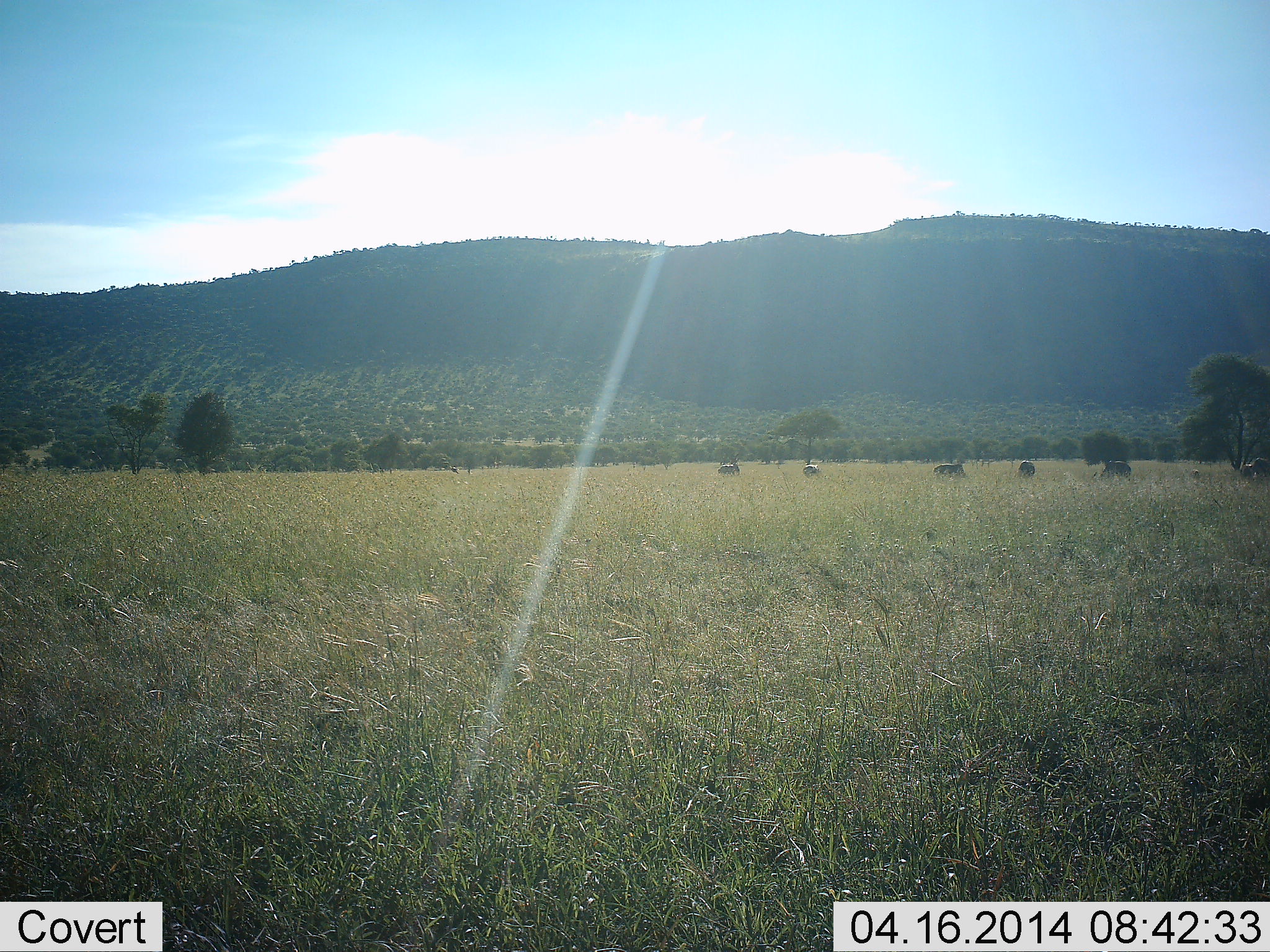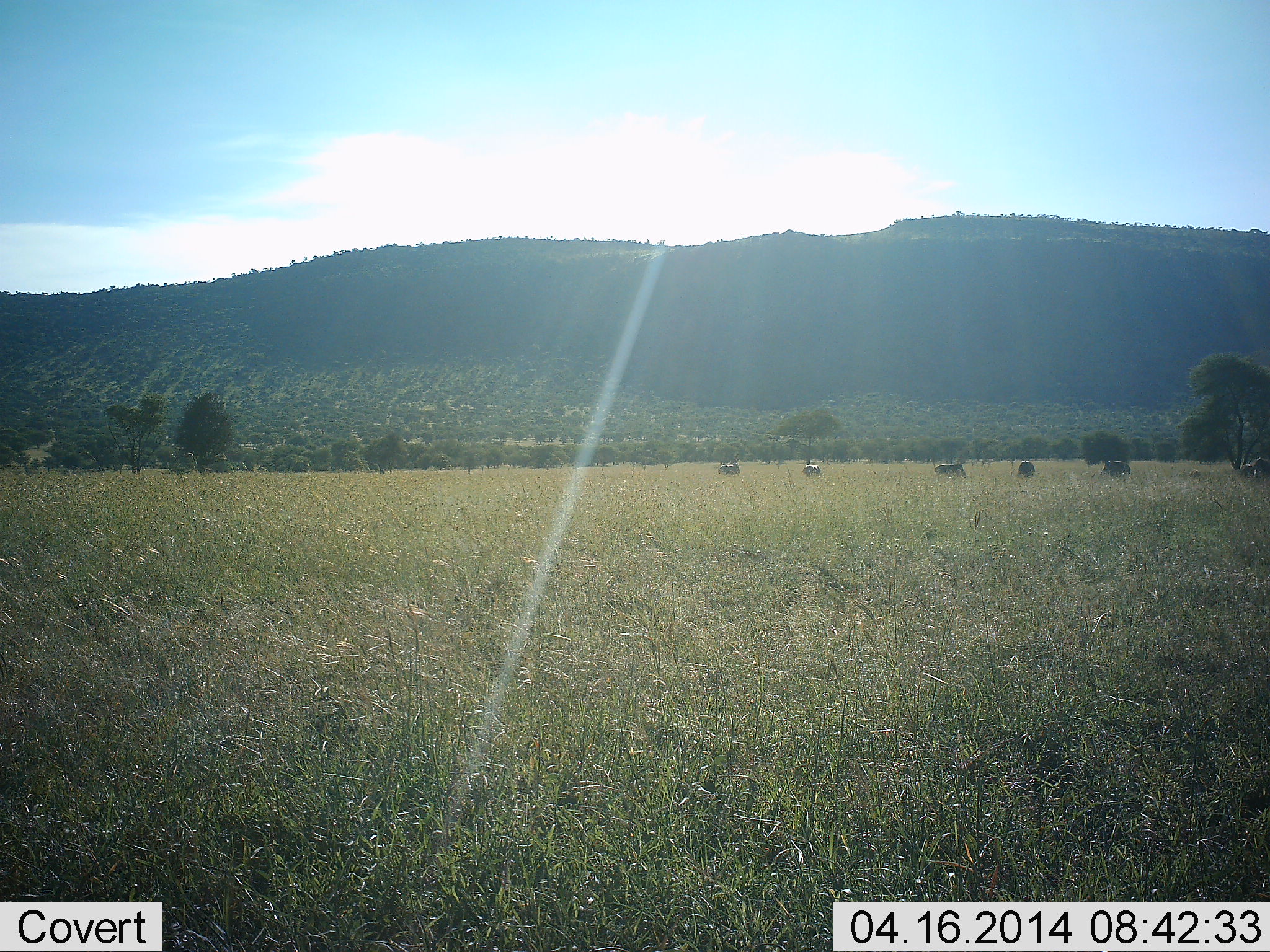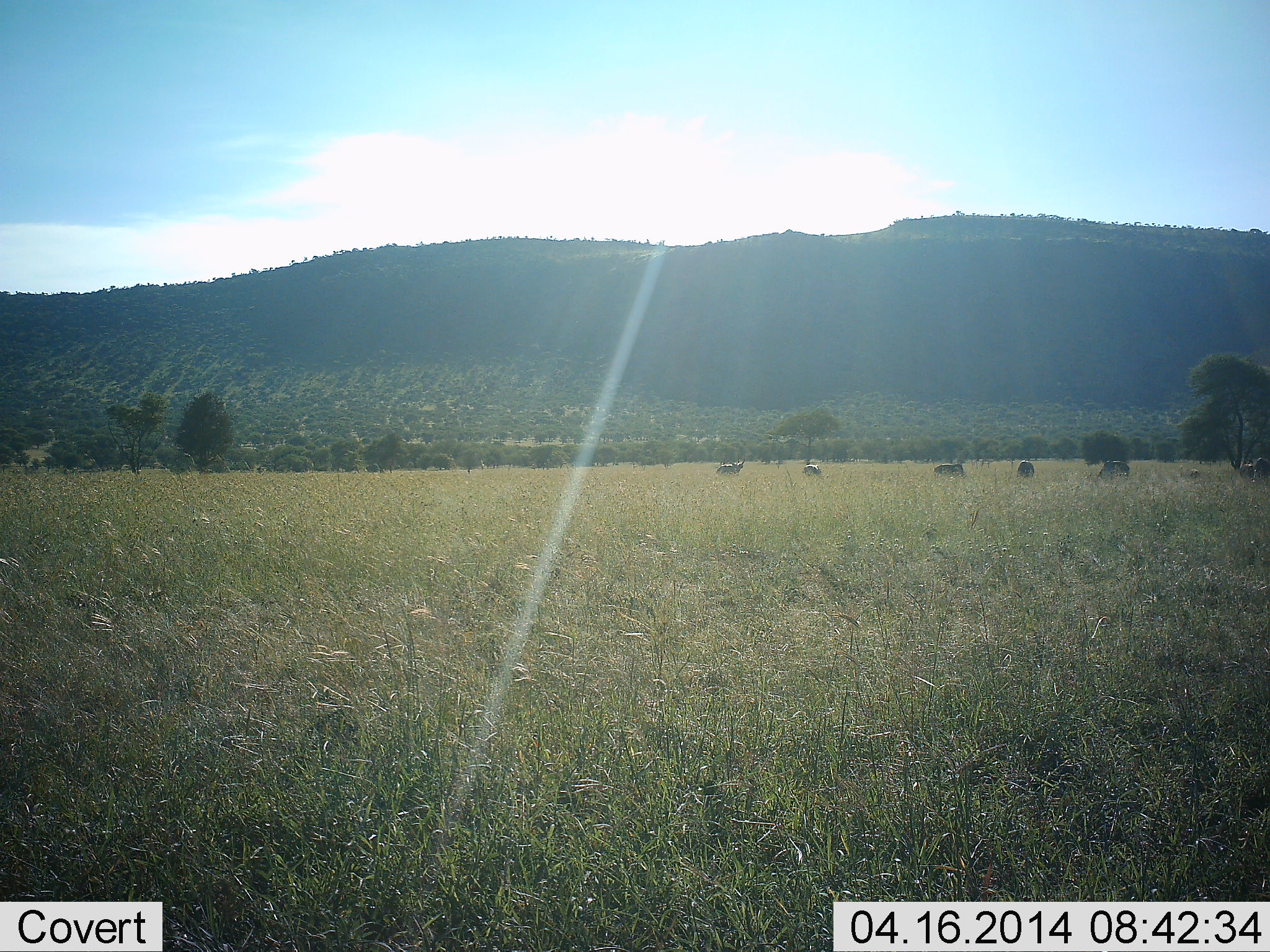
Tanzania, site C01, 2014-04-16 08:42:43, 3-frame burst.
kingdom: Animalia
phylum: Chordata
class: Mammalia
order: Artiodactyla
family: Bovidae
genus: Connochaetes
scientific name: Connochaetes taurinus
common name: blue wildebeest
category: wildebeest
Wildebeest (blue wildebeest) (Connochaetes taurinus), count 6. Behavior (volunteer vote fractions): standing 50%, resting 0%, moving 12%, interacting 0%. Young present (vote fraction): 0%. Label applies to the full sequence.